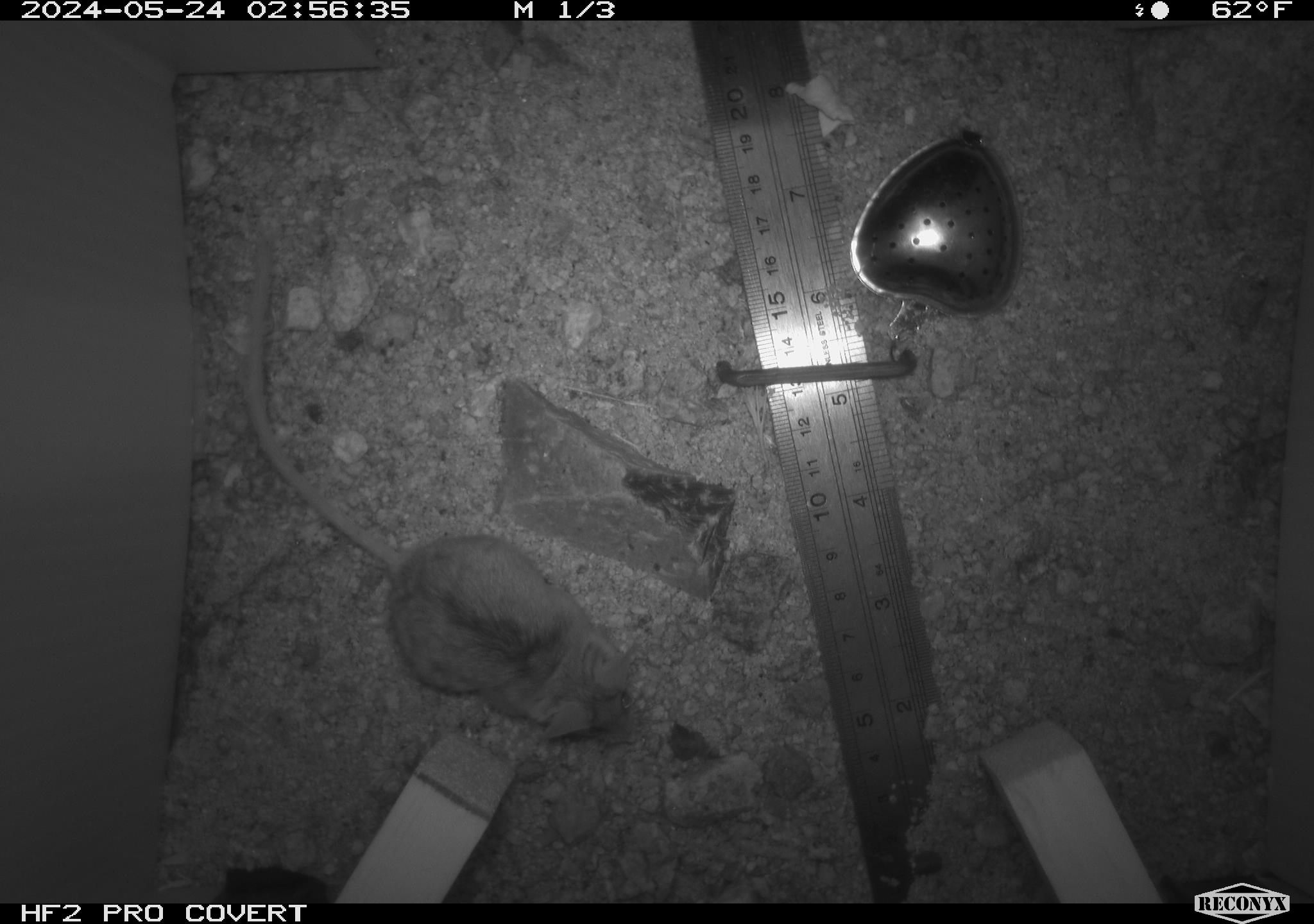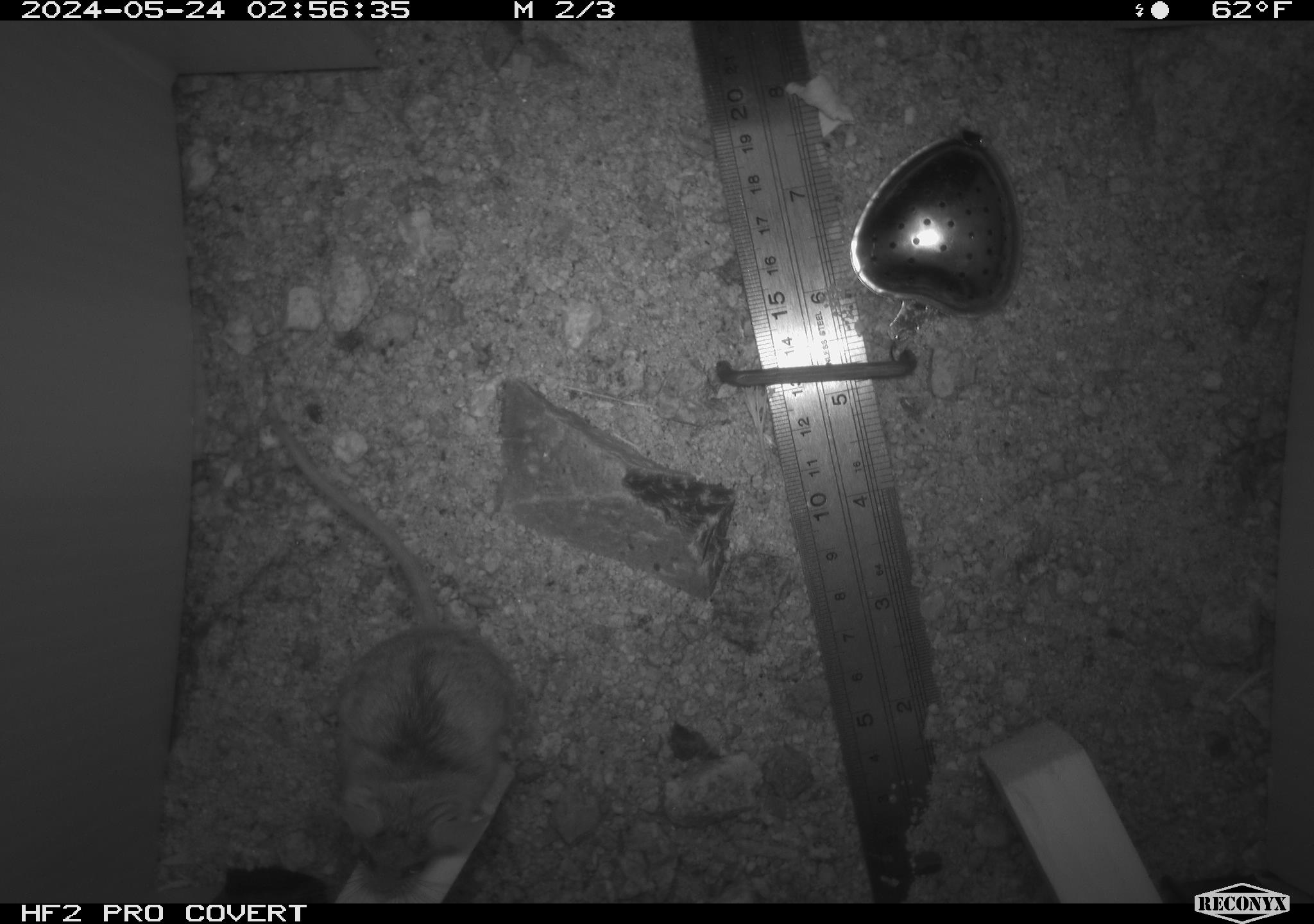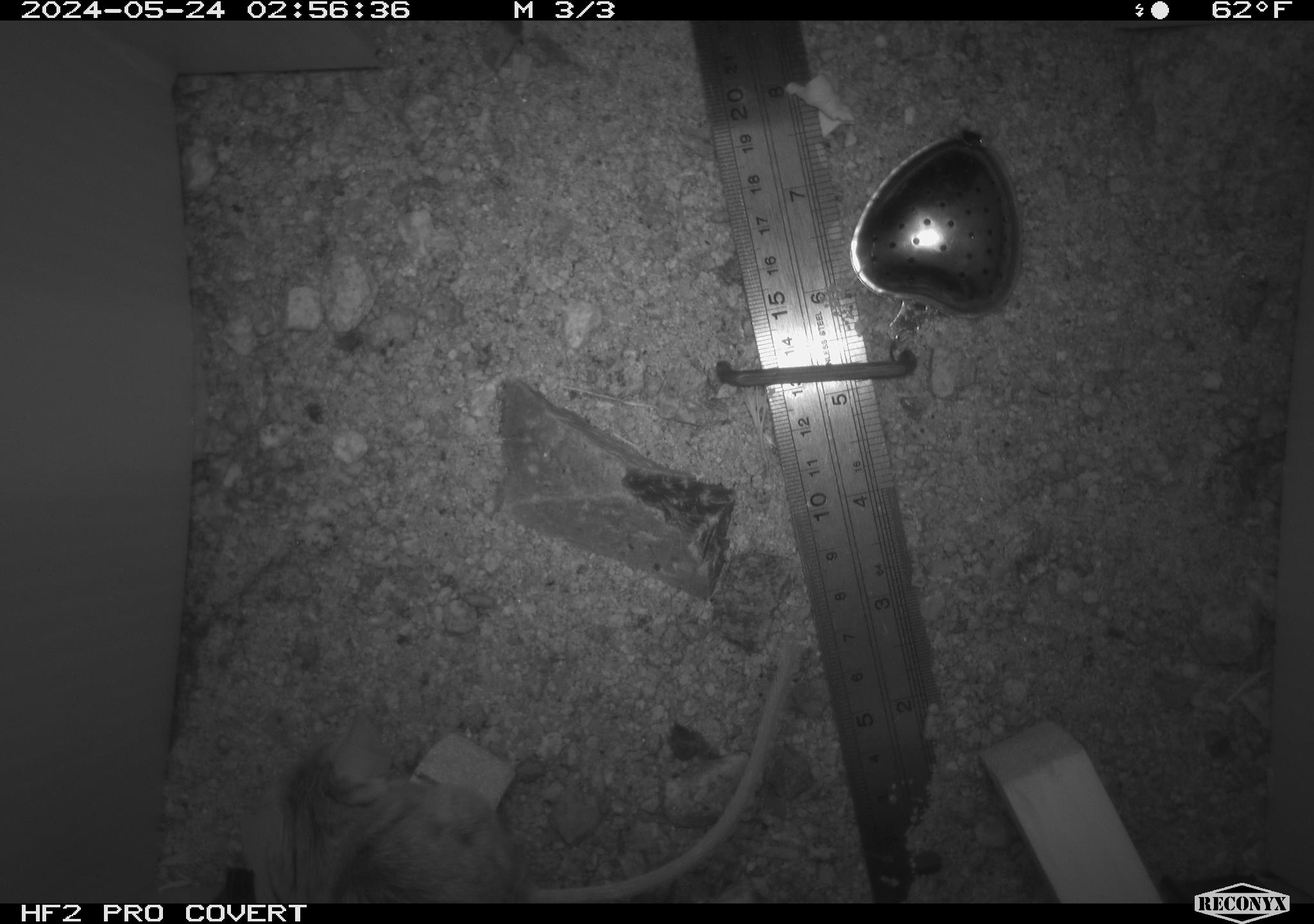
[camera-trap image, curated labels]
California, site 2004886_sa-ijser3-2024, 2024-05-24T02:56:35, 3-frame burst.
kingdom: Animalia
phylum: Chordata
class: Mammalia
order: Rodentia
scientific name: Rodentia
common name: mouse species